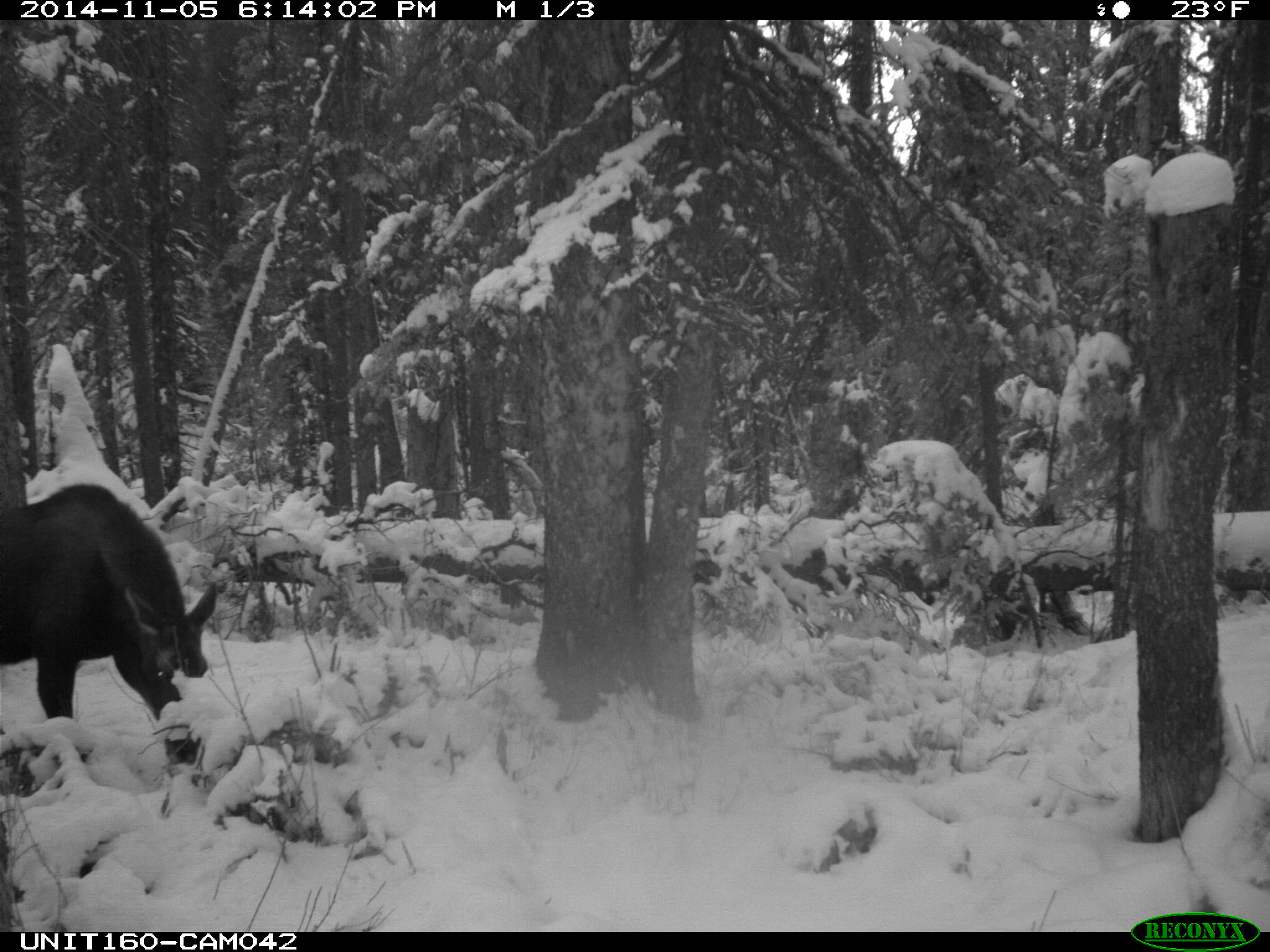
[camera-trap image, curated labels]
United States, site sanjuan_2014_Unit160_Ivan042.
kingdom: Animalia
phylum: Chordata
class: Mammalia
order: Artiodactyla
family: Cervidae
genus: Alces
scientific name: Alces alces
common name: moose